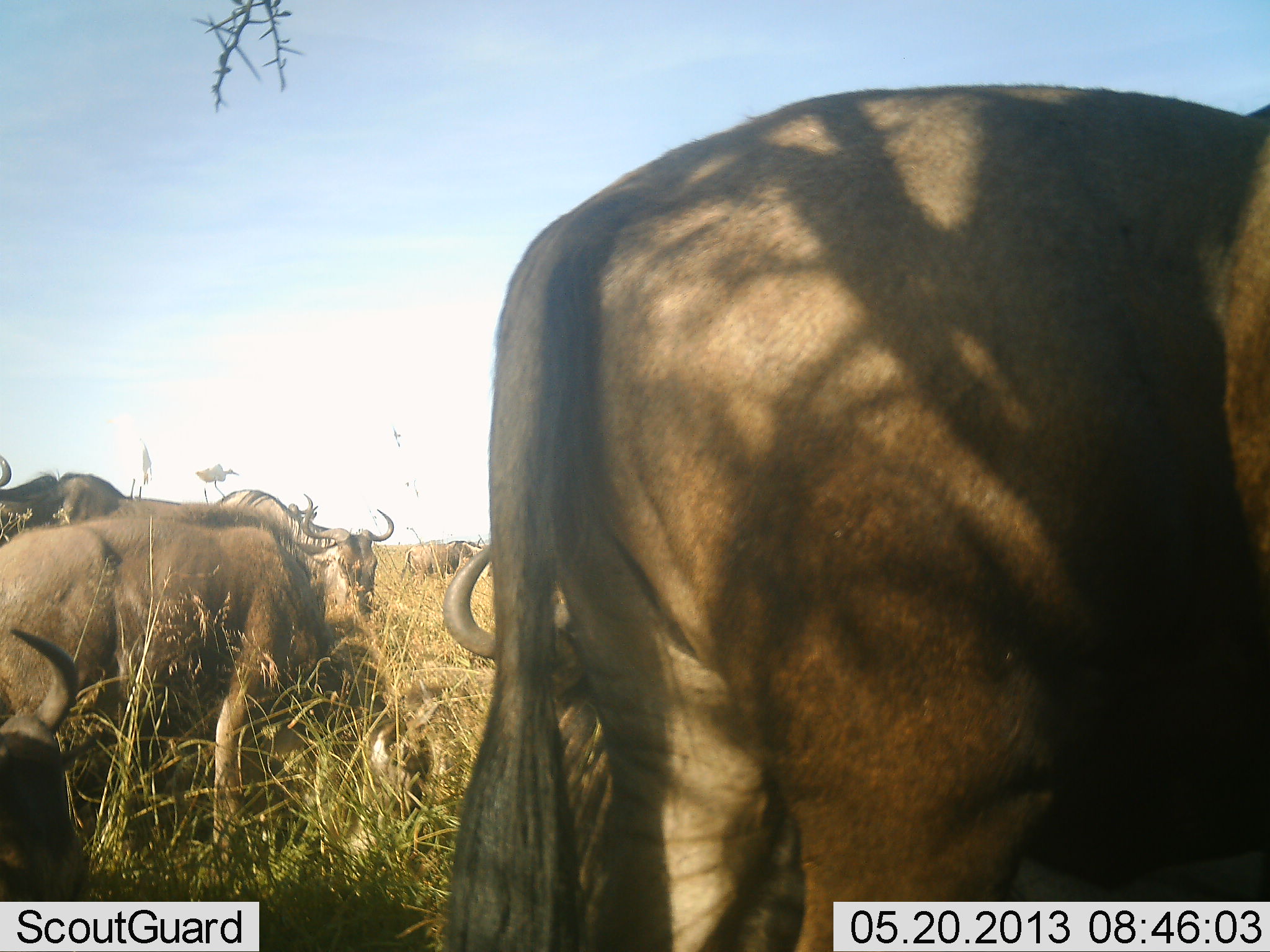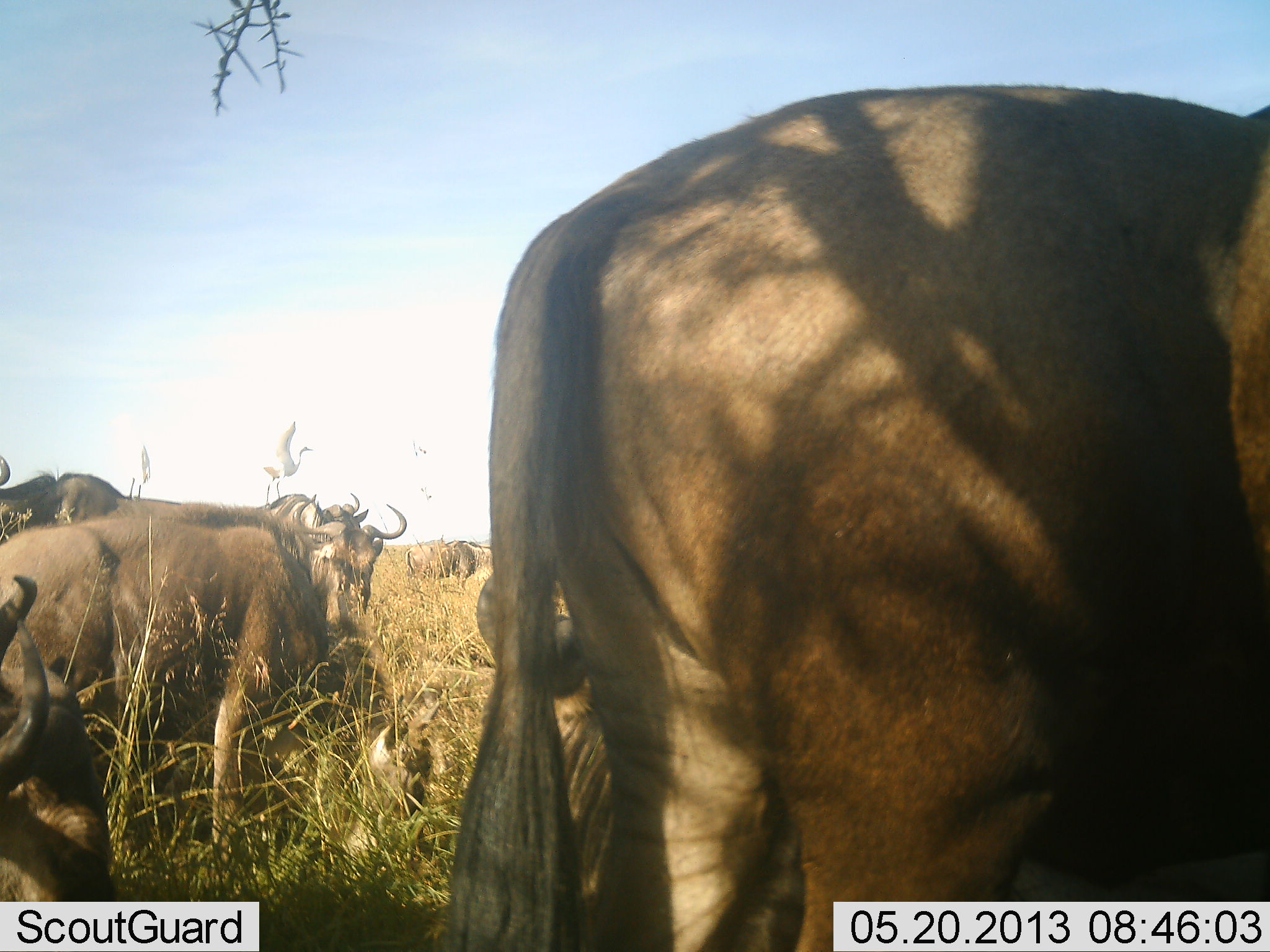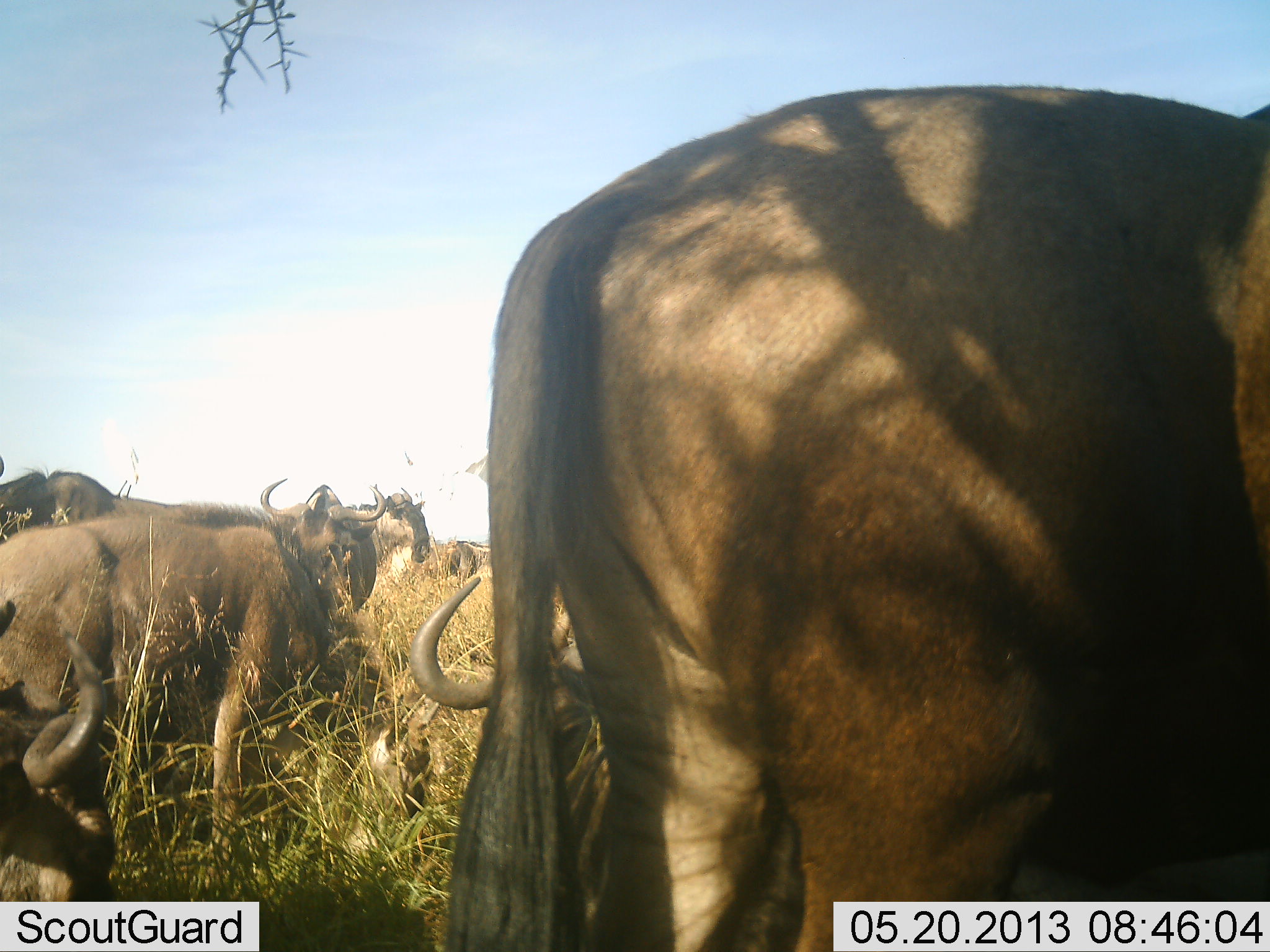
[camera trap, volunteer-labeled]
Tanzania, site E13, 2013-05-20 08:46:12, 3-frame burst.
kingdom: Animalia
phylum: Chordata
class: Mammalia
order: Artiodactyla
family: Bovidae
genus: Connochaetes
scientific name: Connochaetes taurinus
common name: blue wildebeest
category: wildebeest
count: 8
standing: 77%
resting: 26%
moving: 35%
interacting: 6%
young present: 3%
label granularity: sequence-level